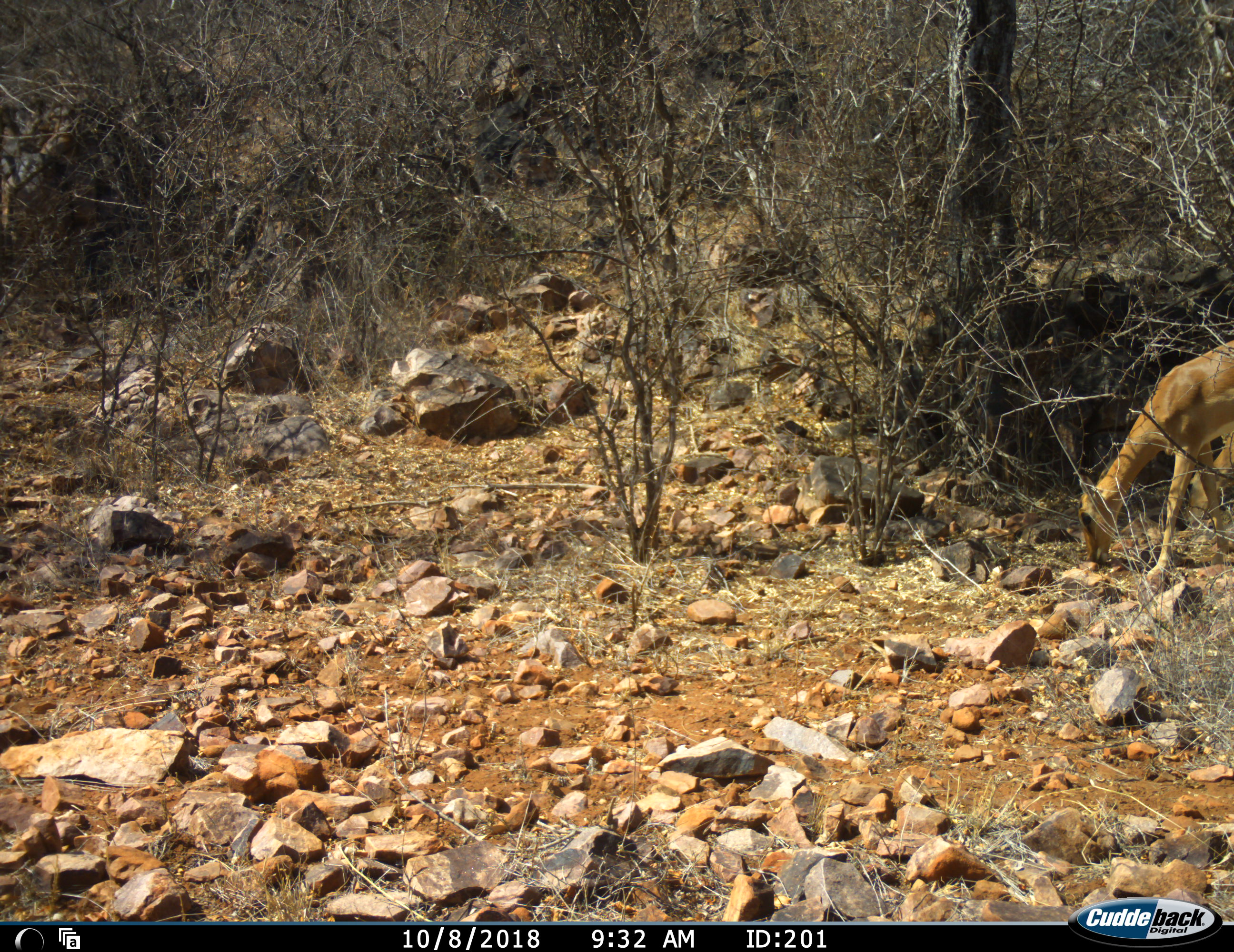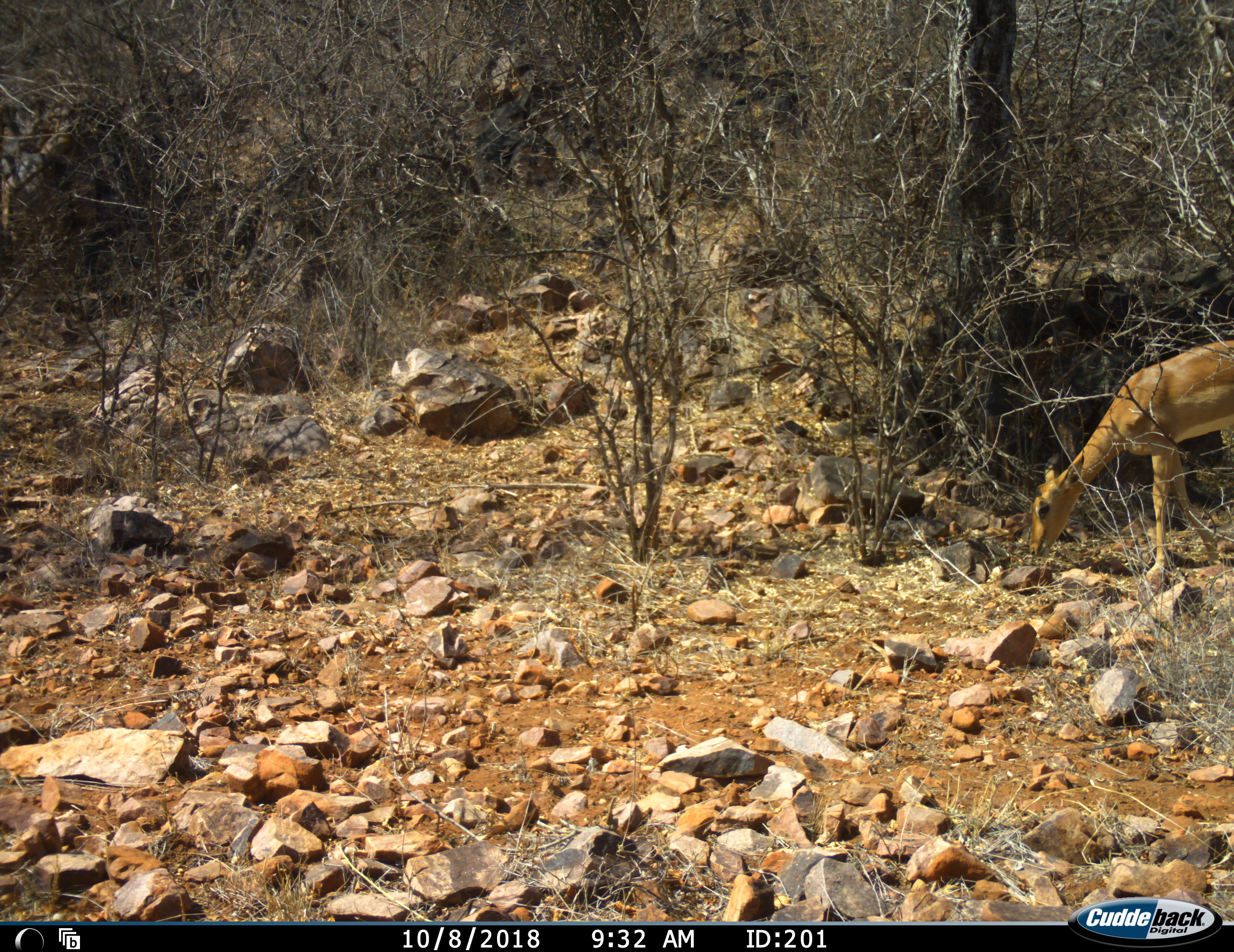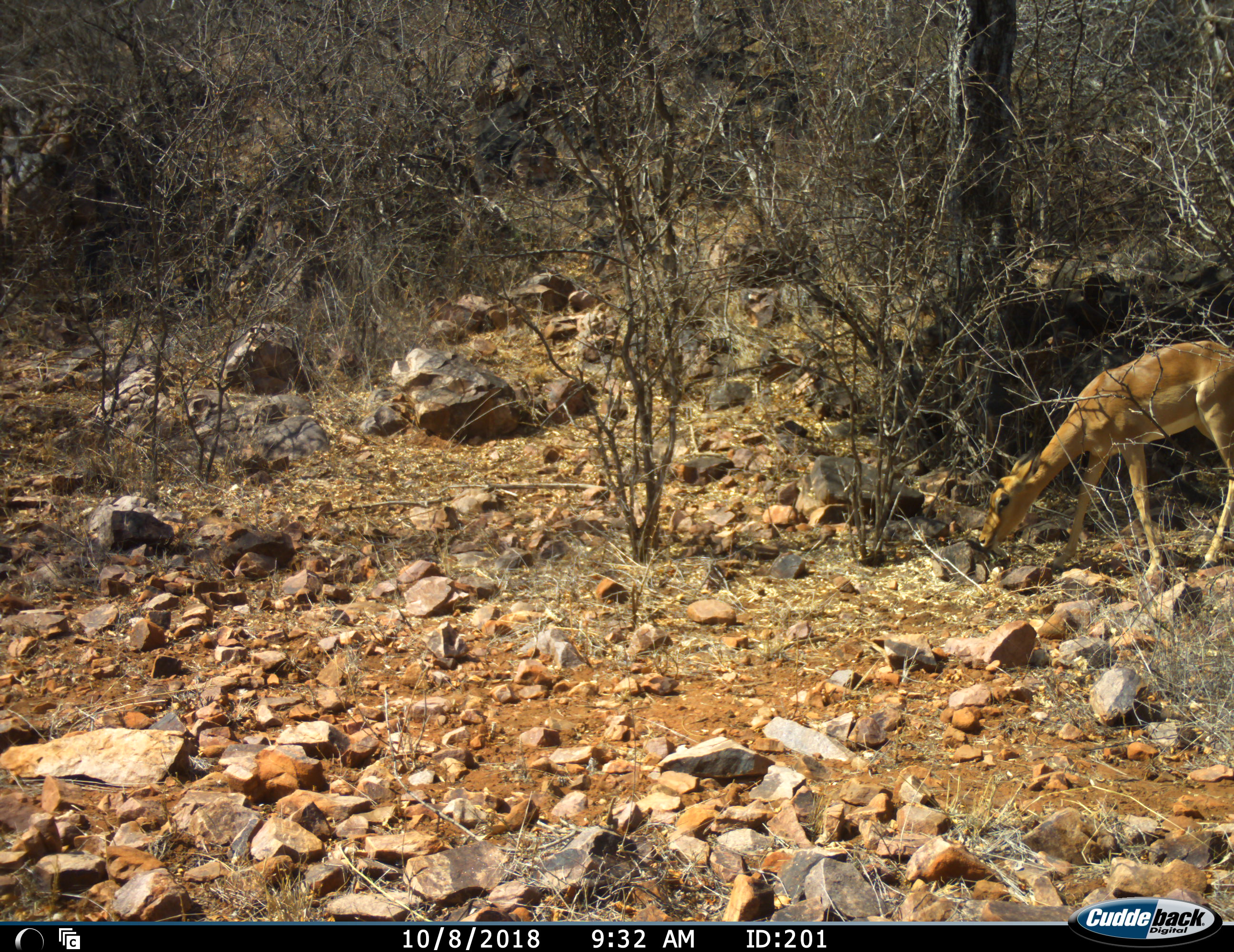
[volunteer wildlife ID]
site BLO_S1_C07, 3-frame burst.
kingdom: Animalia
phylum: Chordata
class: Mammalia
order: Artiodactyla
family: Bovidae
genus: Aepyceros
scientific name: Aepyceros melampus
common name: impala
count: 1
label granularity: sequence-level